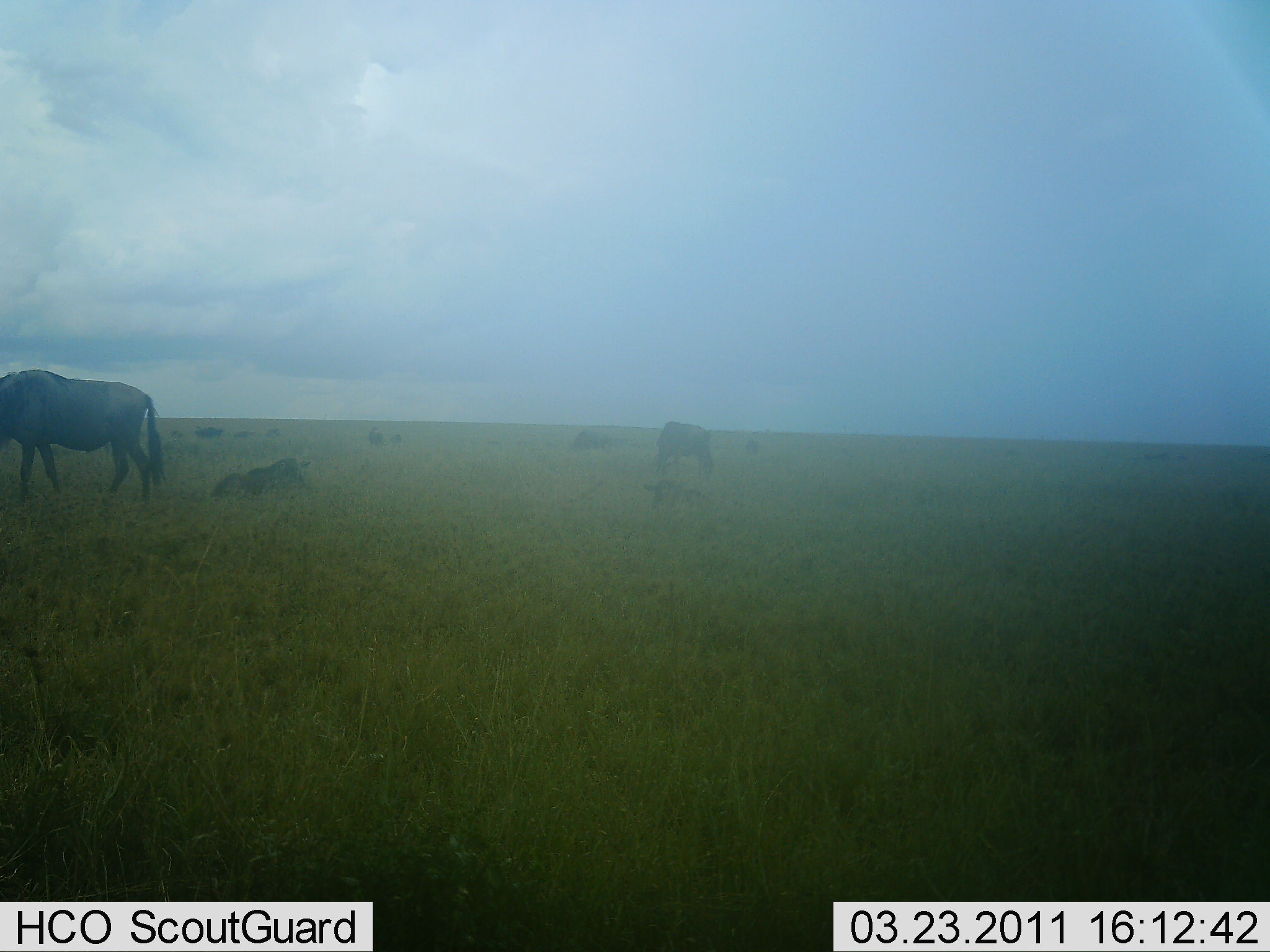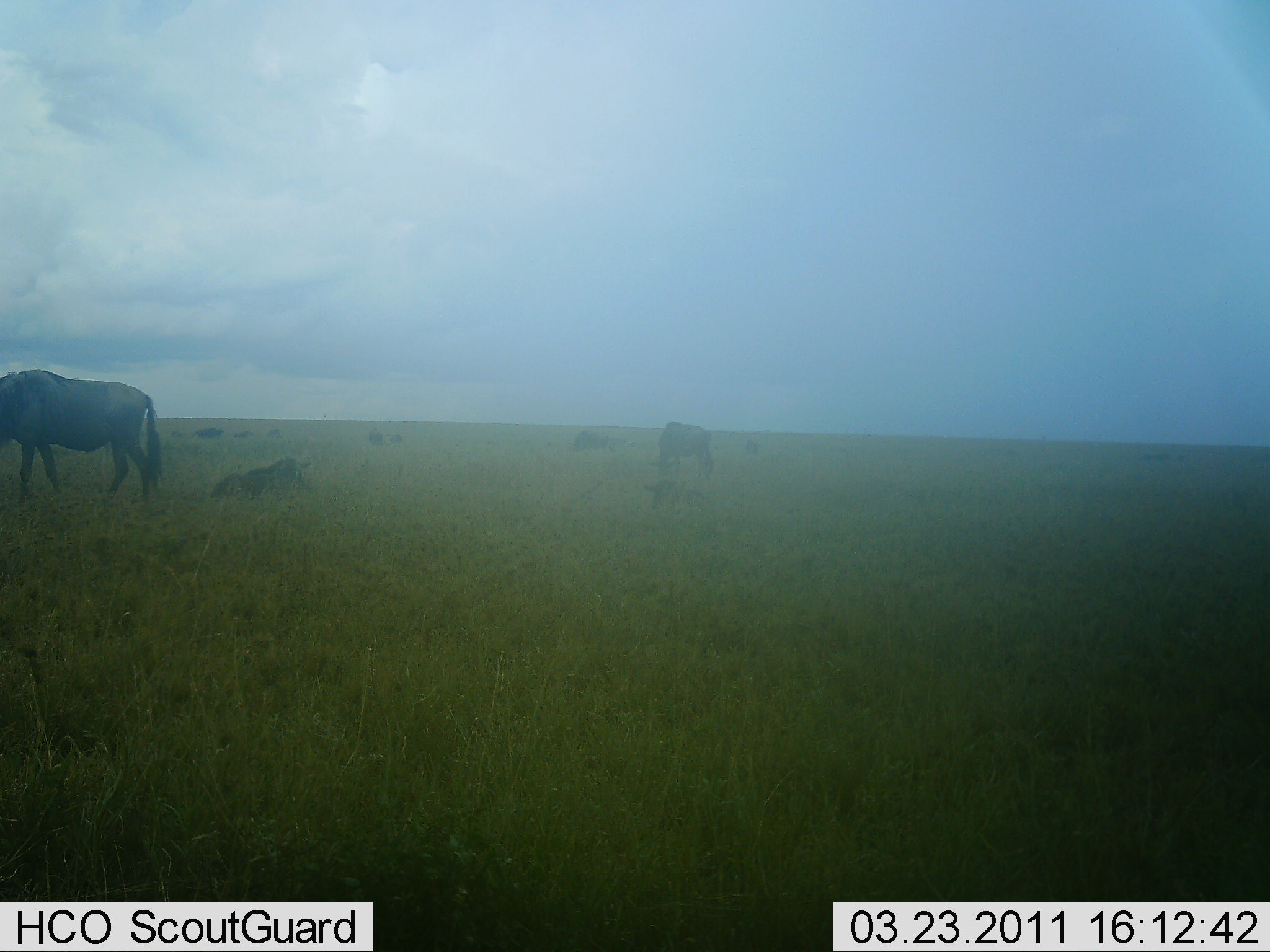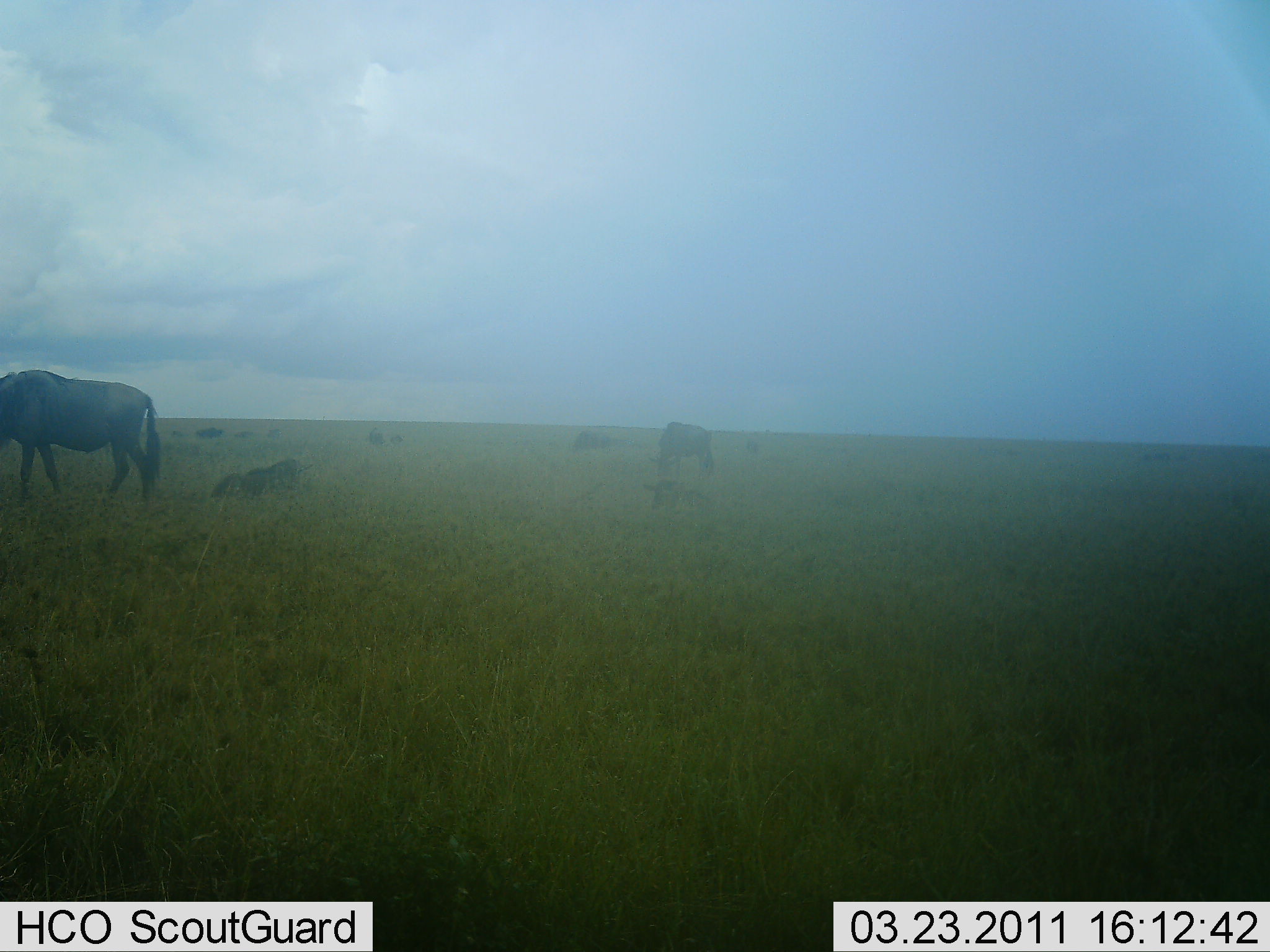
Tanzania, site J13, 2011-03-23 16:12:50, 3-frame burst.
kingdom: Animalia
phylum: Chordata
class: Mammalia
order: Artiodactyla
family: Bovidae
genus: Connochaetes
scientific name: Connochaetes taurinus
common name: blue wildebeest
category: wildebeest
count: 8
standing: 82%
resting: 73%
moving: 9%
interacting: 0%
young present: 0%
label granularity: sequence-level